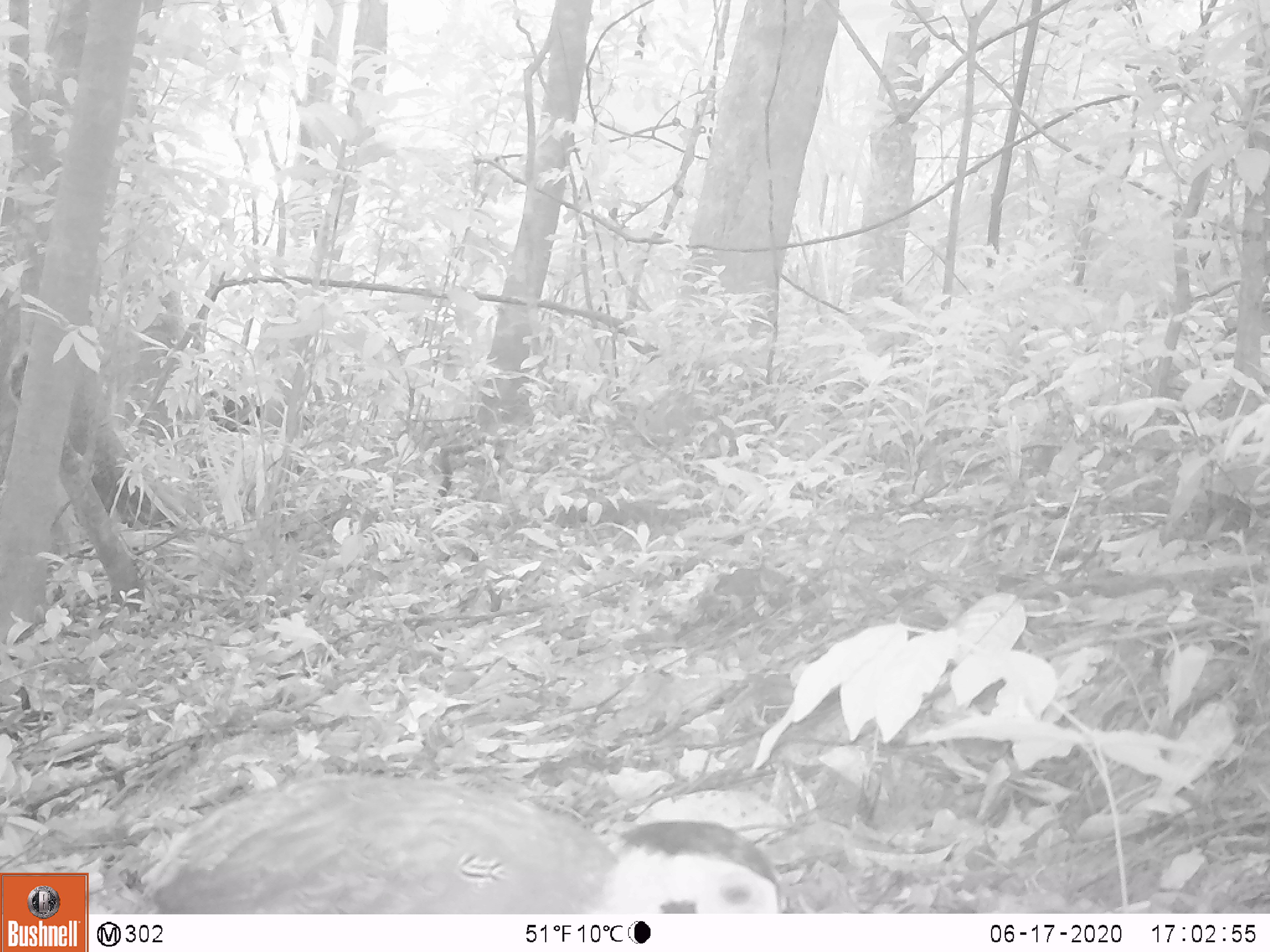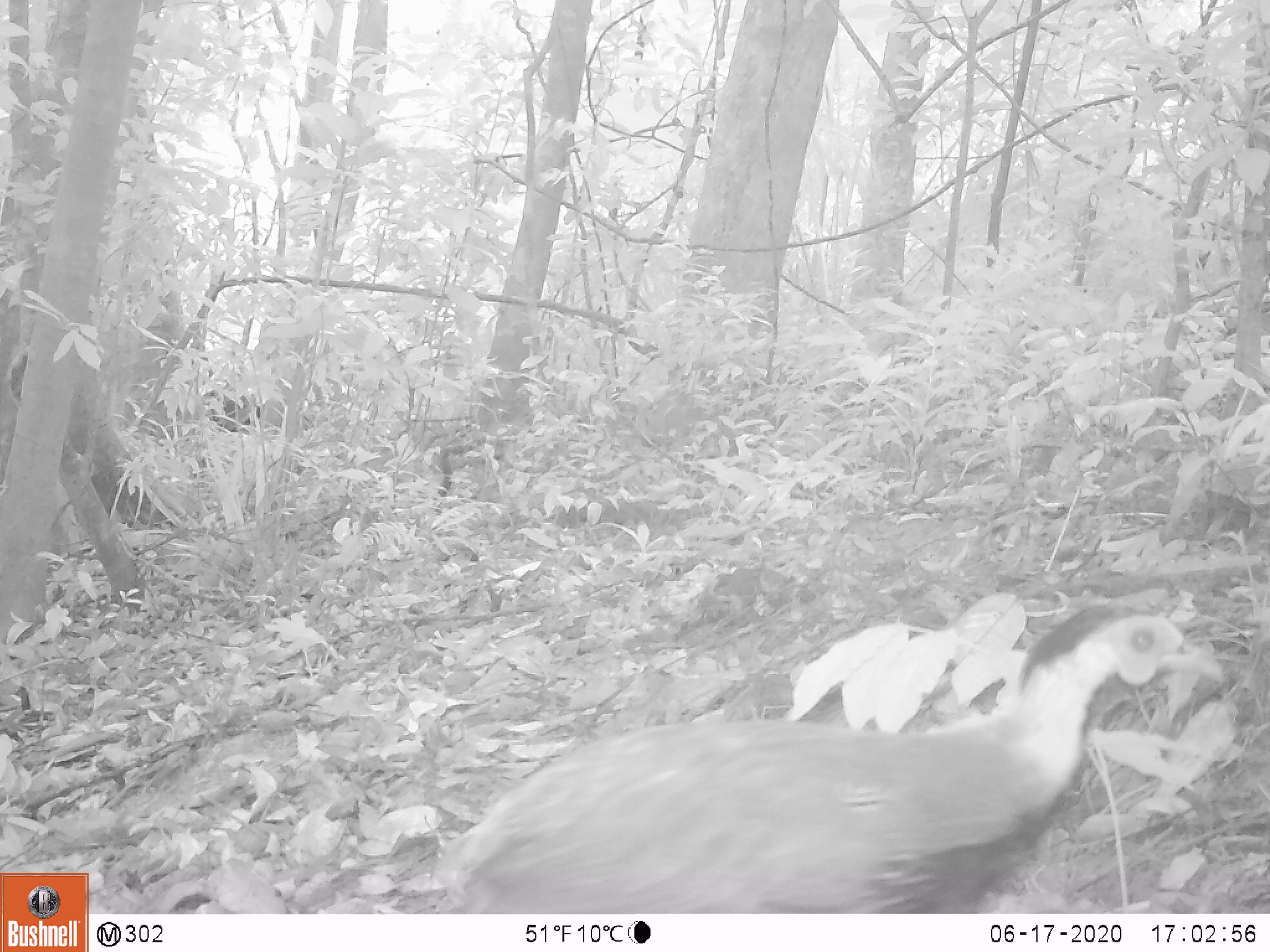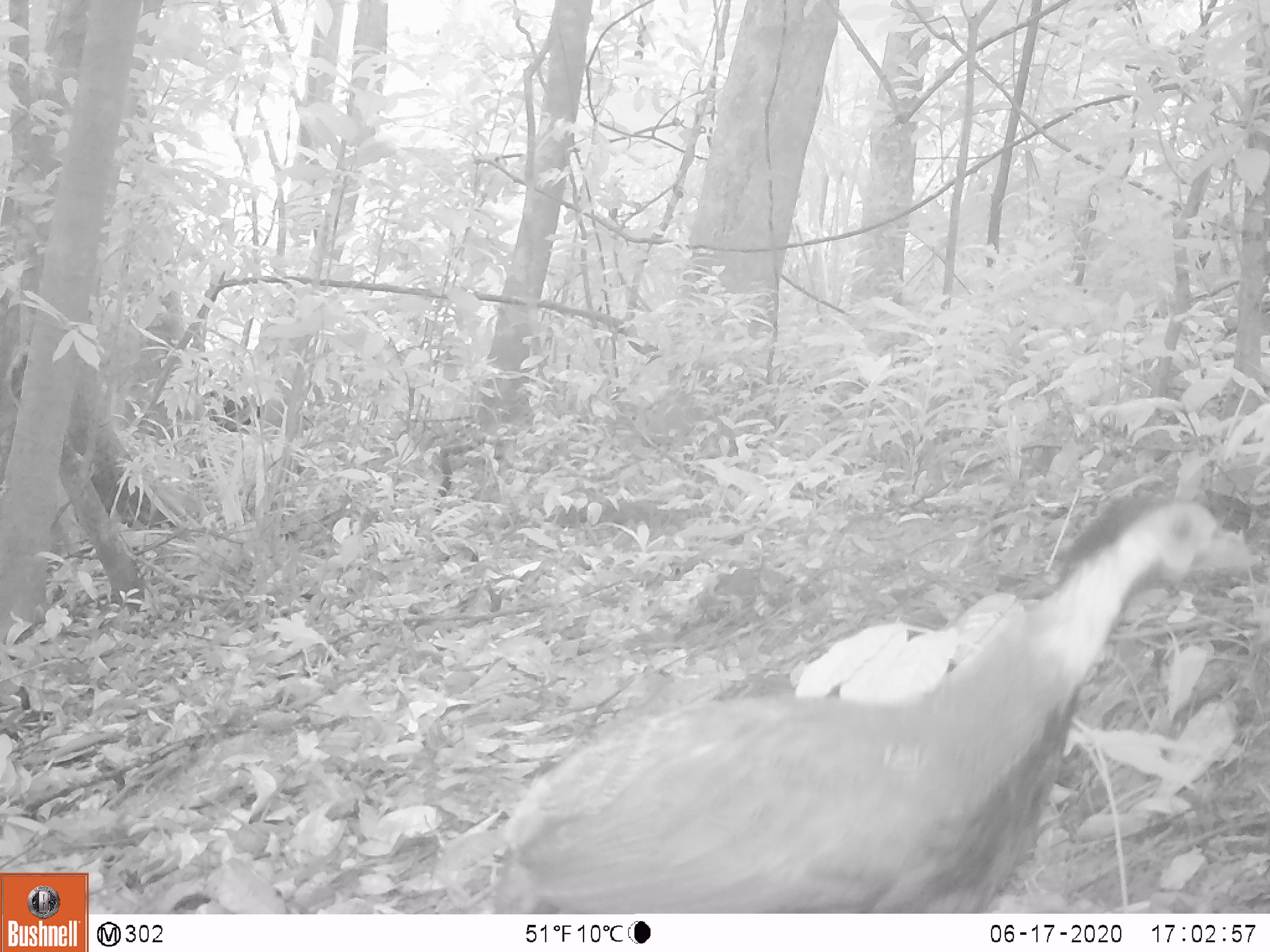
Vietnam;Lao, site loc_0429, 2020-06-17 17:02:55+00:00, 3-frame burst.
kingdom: Animalia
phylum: Chordata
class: Aves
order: Galliformes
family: Phasianidae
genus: Lophura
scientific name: Lophura nycthemera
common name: silver pheasant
Silver pheasant (Lophura nycthemera). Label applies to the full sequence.